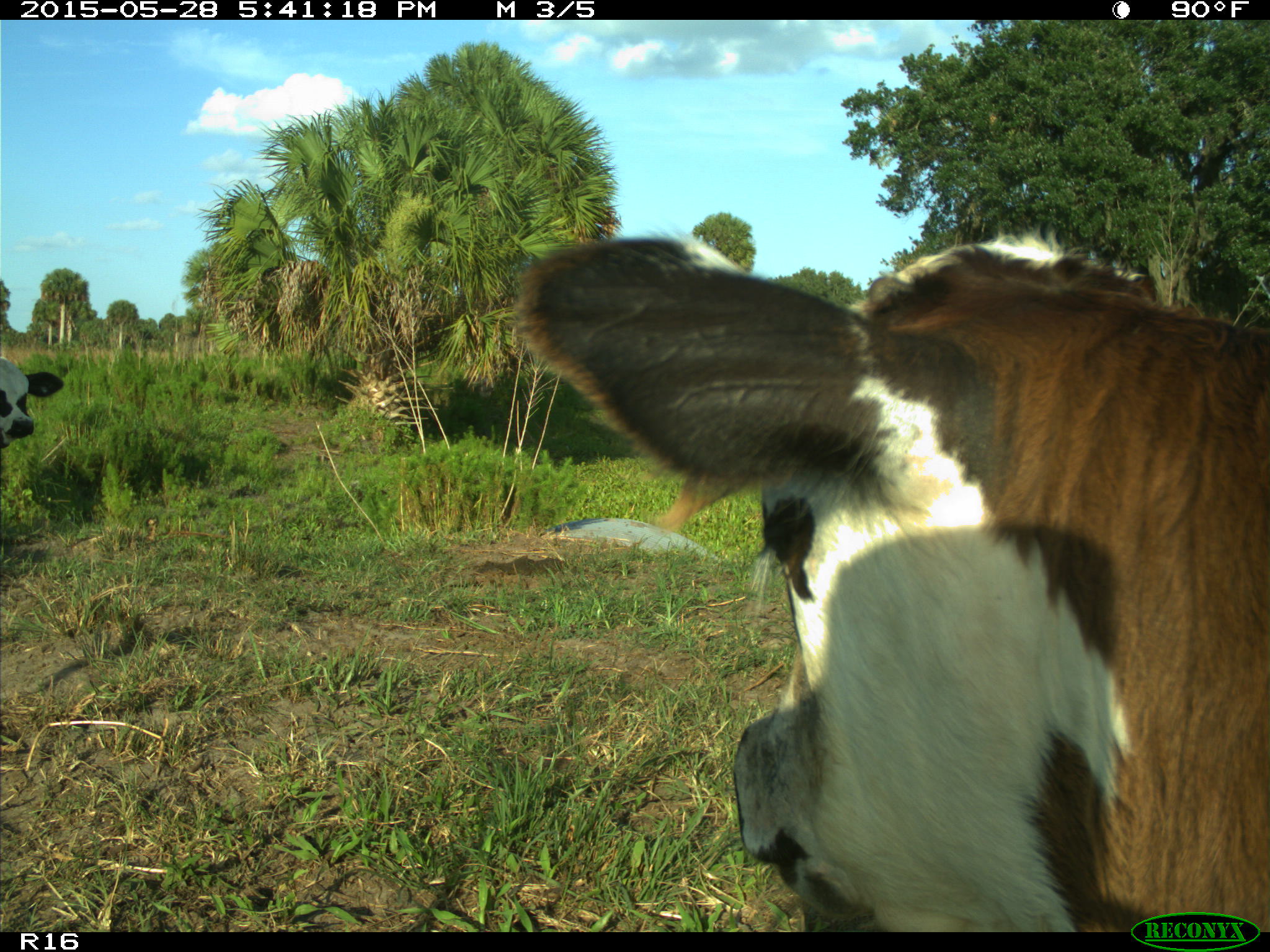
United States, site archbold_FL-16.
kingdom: Animalia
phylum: Chordata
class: Mammalia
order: Artiodactyla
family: Bovidae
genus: Bos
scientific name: Bos taurus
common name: domestic cow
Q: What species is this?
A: Bos taurus (domestic cow).